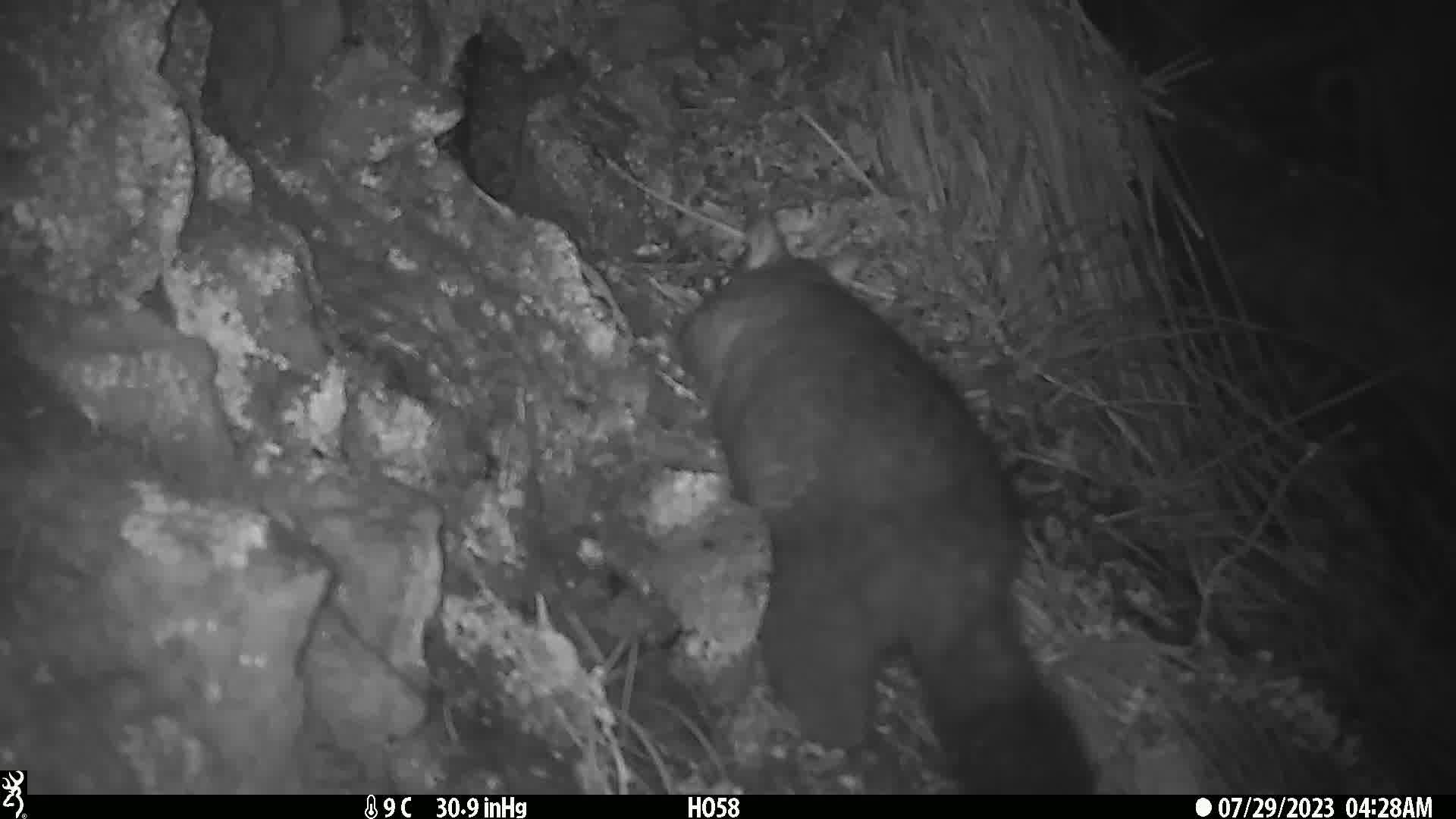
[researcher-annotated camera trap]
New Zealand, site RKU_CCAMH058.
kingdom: Animalia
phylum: Chordata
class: Mammalia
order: Diprotodontia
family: Phalangeridae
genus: Trichosurus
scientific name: Trichosurus vulpecula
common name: common brushtail possum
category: possum